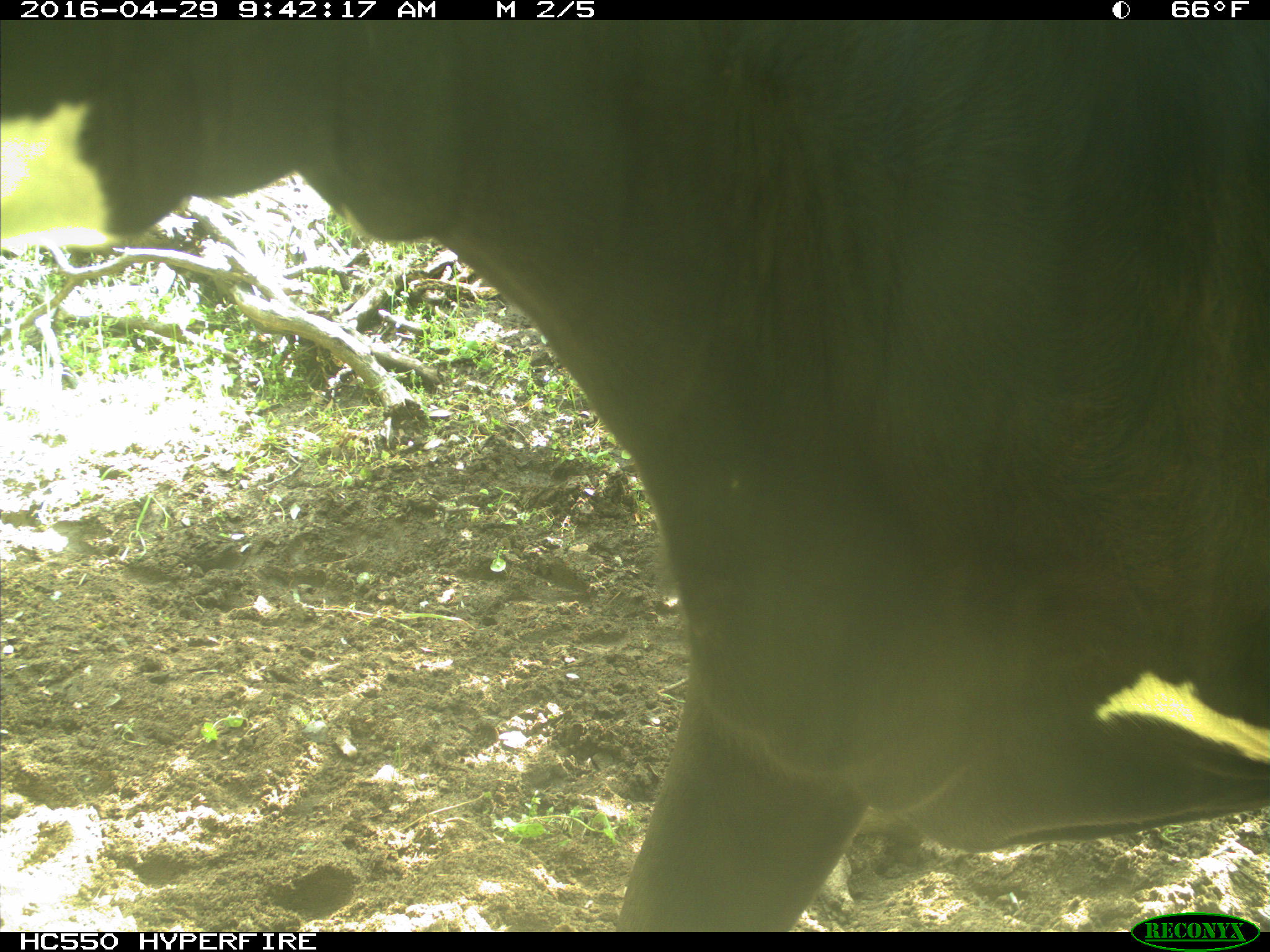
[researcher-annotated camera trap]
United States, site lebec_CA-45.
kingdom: Animalia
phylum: Chordata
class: Mammalia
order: Artiodactyla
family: Bovidae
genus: Bos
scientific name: Bos taurus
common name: domestic cow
Bos taurus (domestic cow).